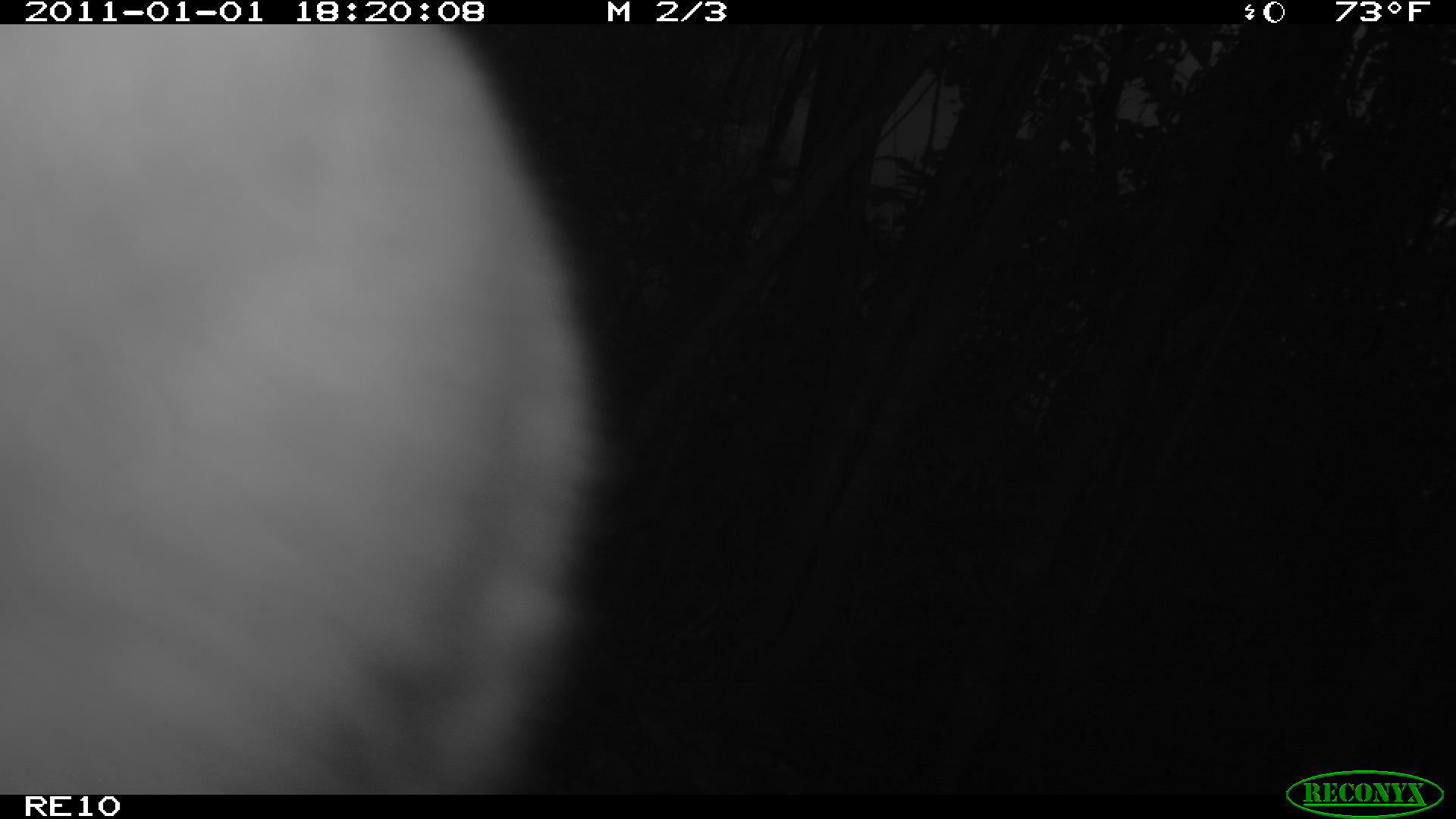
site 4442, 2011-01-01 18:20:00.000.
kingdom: Animalia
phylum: Chordata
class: Mammalia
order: Carnivora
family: Eupleridae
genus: Cryptoprocta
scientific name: Cryptoprocta ferox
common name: fossa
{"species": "Cryptoprocta ferox (fossa)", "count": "1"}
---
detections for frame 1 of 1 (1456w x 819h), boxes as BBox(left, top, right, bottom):
cryptoprocta ferox: BBox(0, 22, 601, 791)